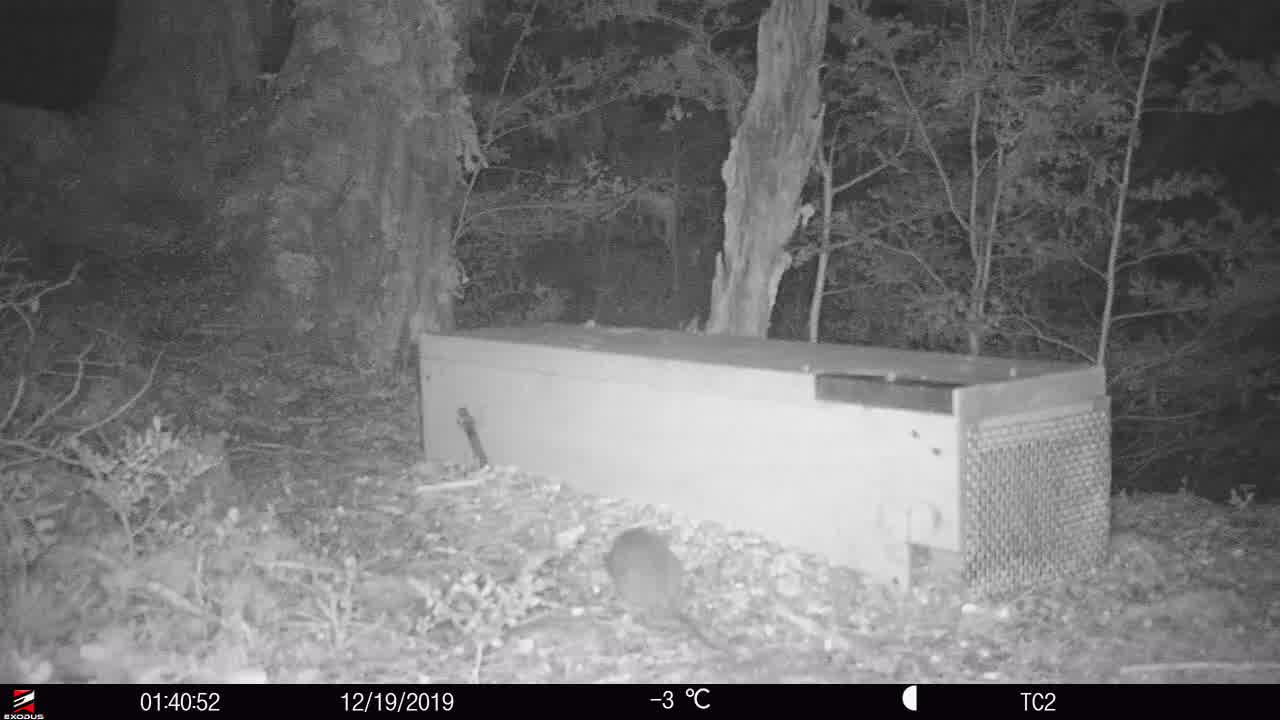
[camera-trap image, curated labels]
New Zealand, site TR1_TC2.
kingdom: Animalia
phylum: Chordata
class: Mammalia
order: Rodentia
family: Muridae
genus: Rattus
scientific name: Rattus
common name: rat